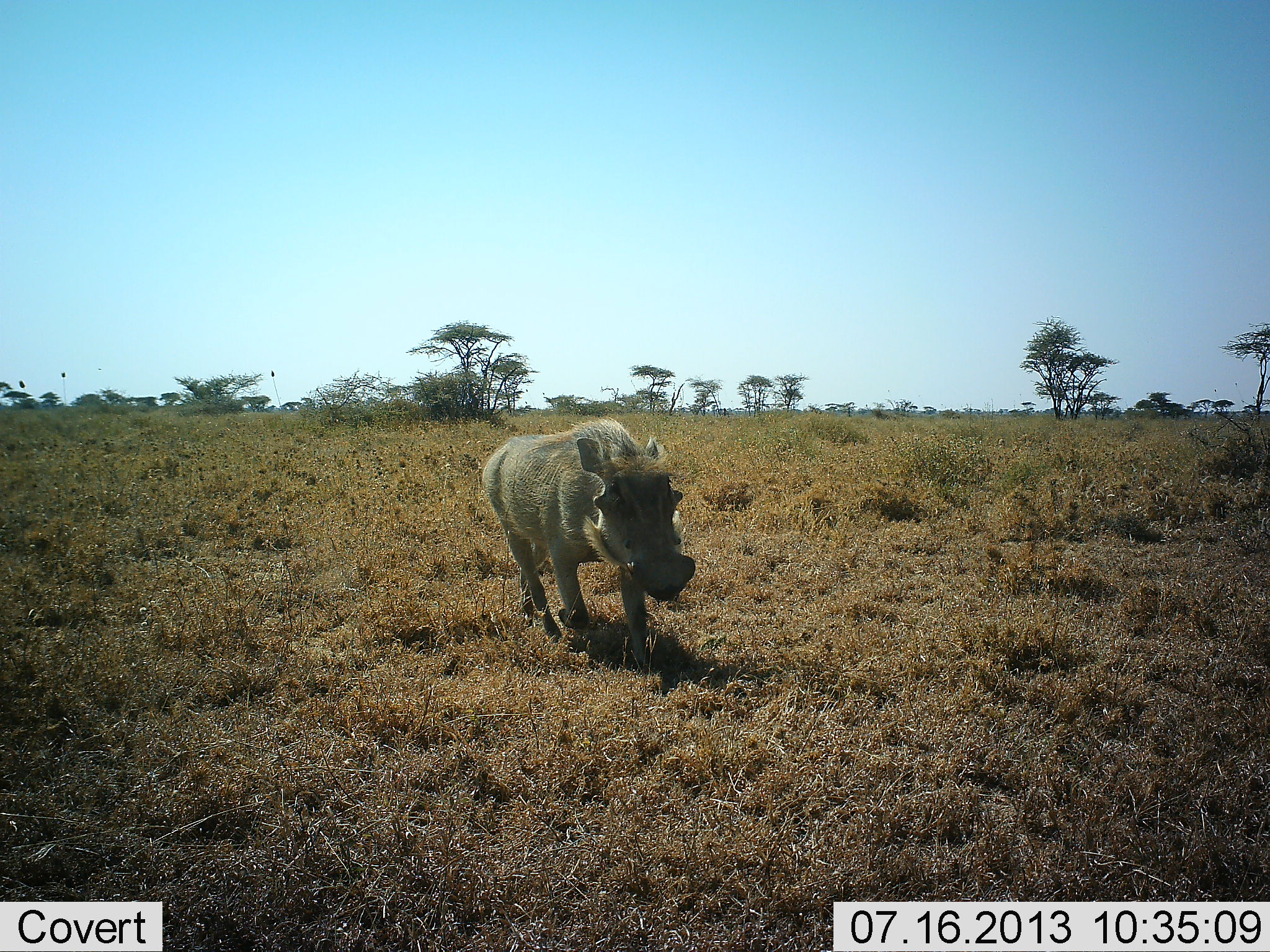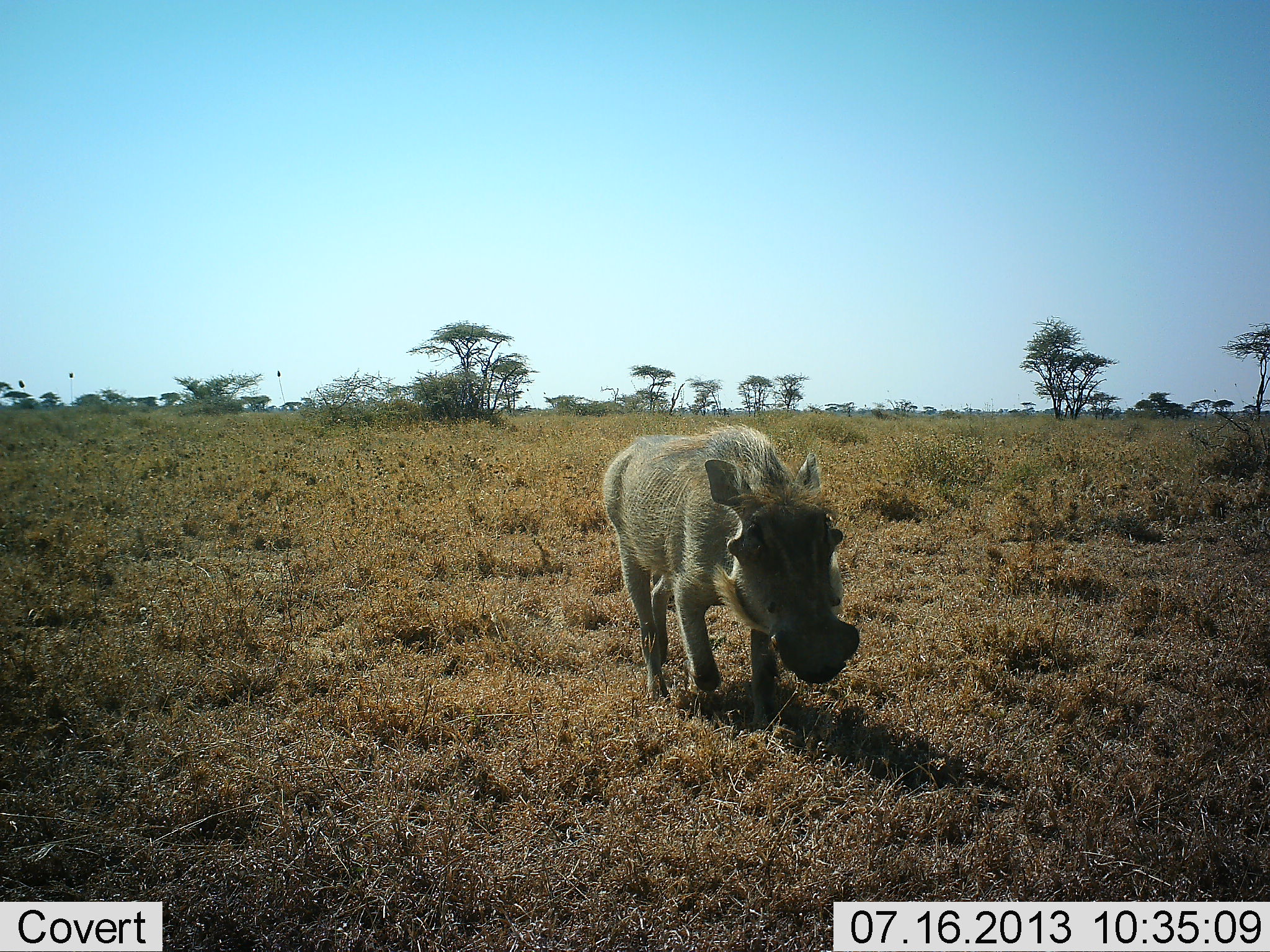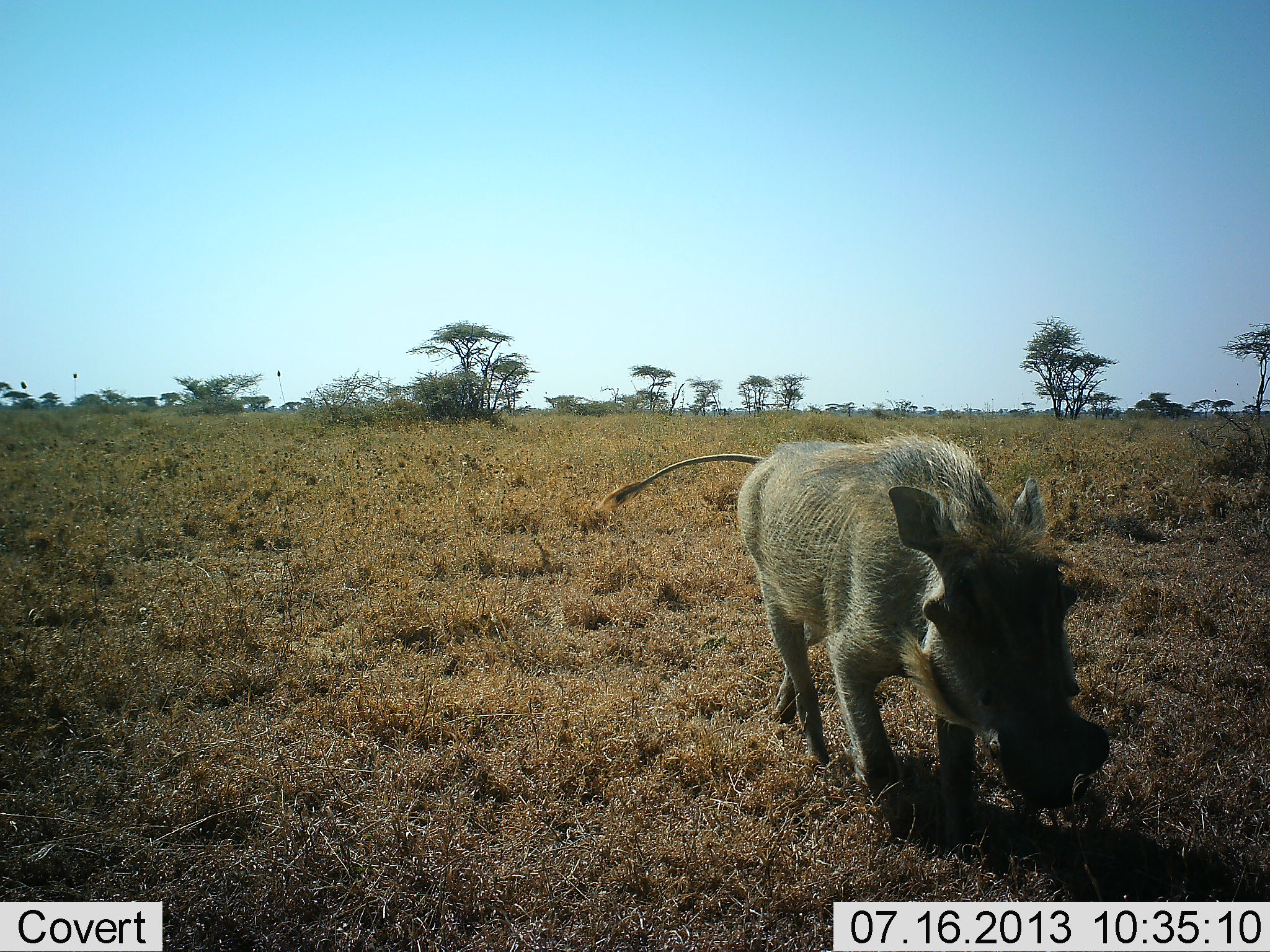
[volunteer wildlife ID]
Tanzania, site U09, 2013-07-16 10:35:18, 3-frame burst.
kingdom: Animalia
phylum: Chordata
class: Mammalia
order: Artiodactyla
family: Suidae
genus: Phacochoerus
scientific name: Phacochoerus africanus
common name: warthog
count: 1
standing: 20%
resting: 0%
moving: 80%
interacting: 0%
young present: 0%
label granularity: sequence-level